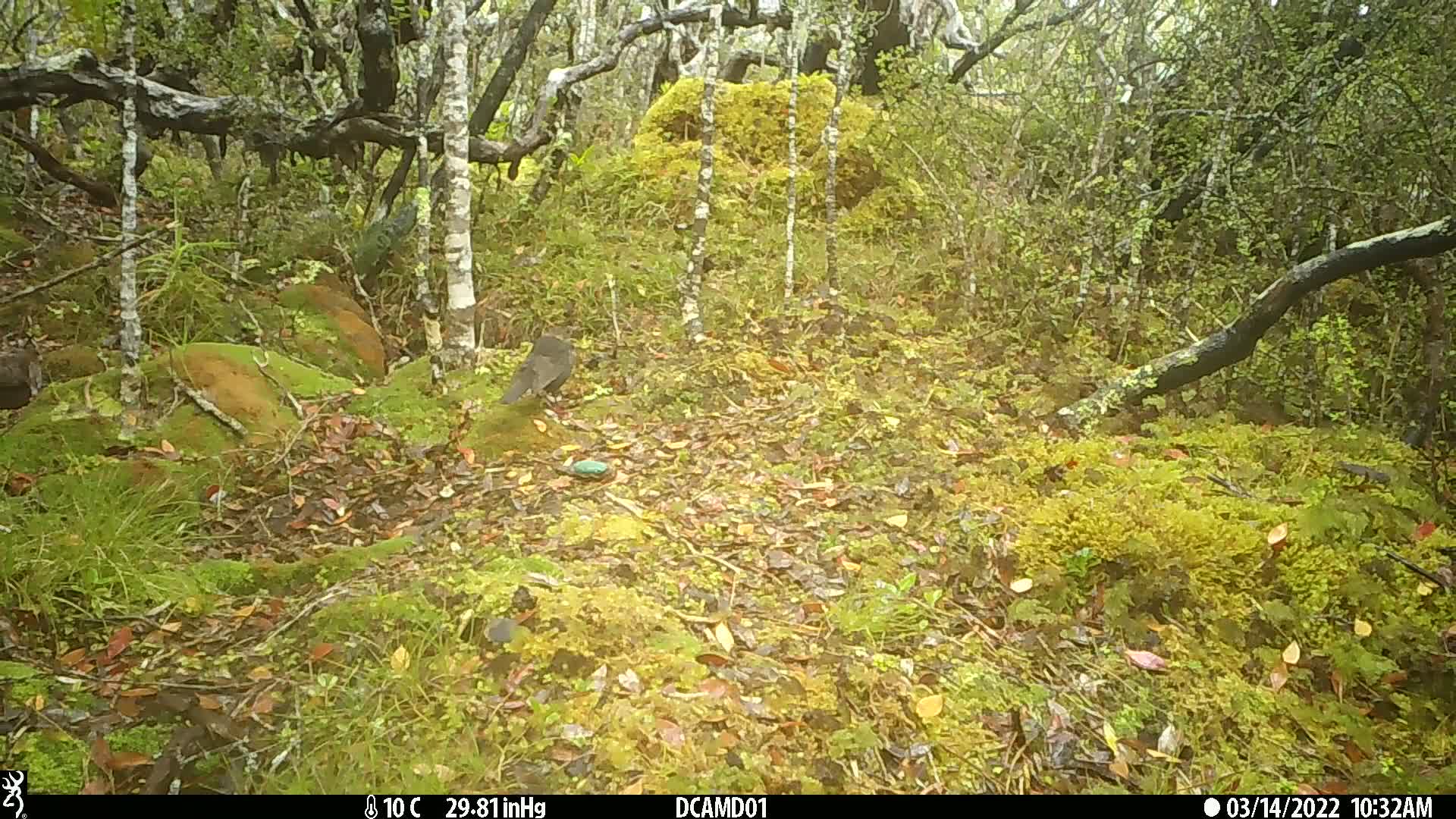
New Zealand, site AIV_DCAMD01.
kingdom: Animalia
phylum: Chordata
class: Aves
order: Passeriformes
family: Turdidae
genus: Turdus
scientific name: Turdus merula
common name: eurasian blackbird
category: blackbird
Blackbird (eurasian blackbird) (Turdus merula).